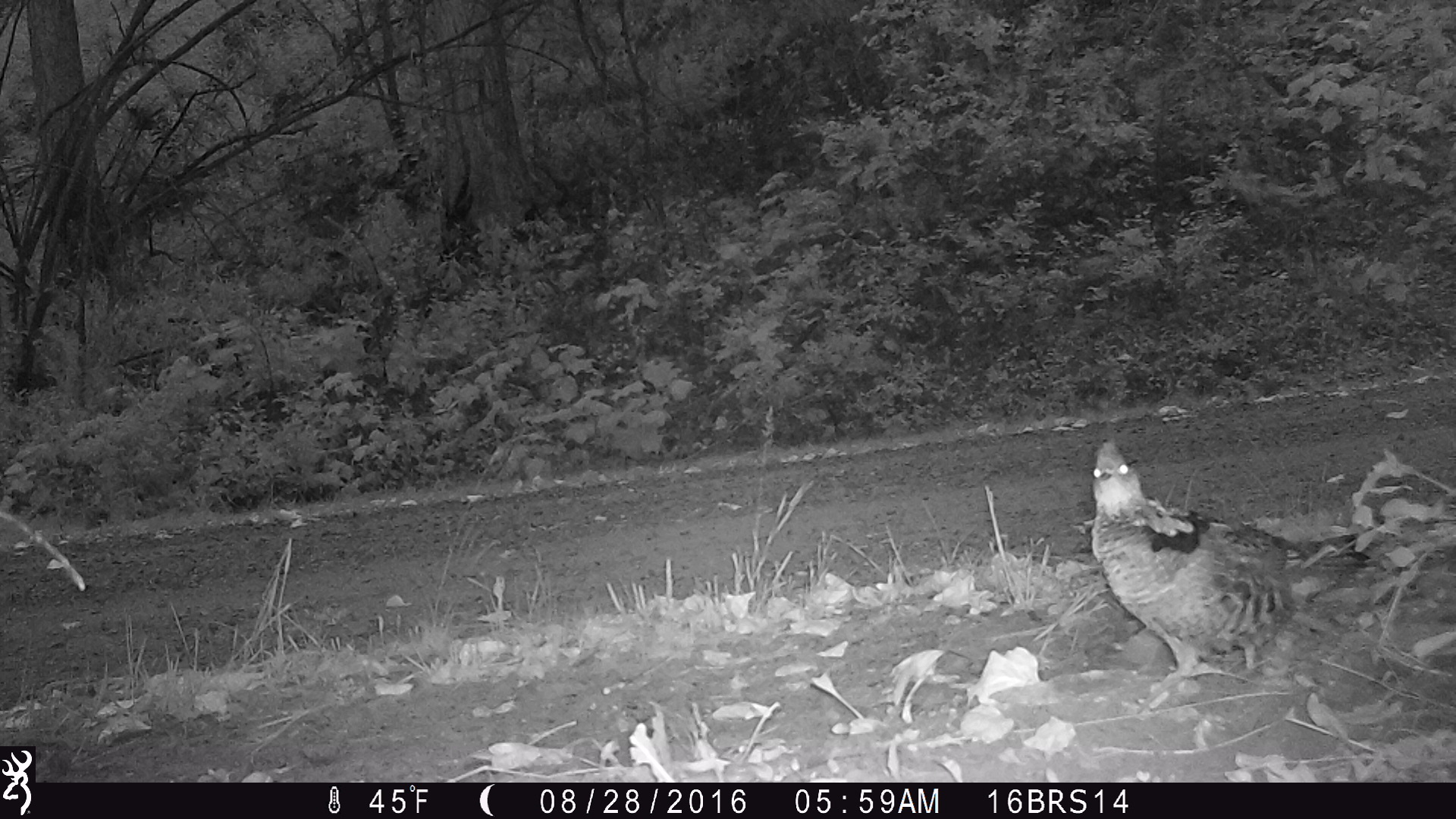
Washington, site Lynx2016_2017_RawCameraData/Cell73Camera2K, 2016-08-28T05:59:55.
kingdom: Animalia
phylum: Chordata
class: Aves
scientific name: Aves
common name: birds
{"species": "Aves (birds)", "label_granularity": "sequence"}